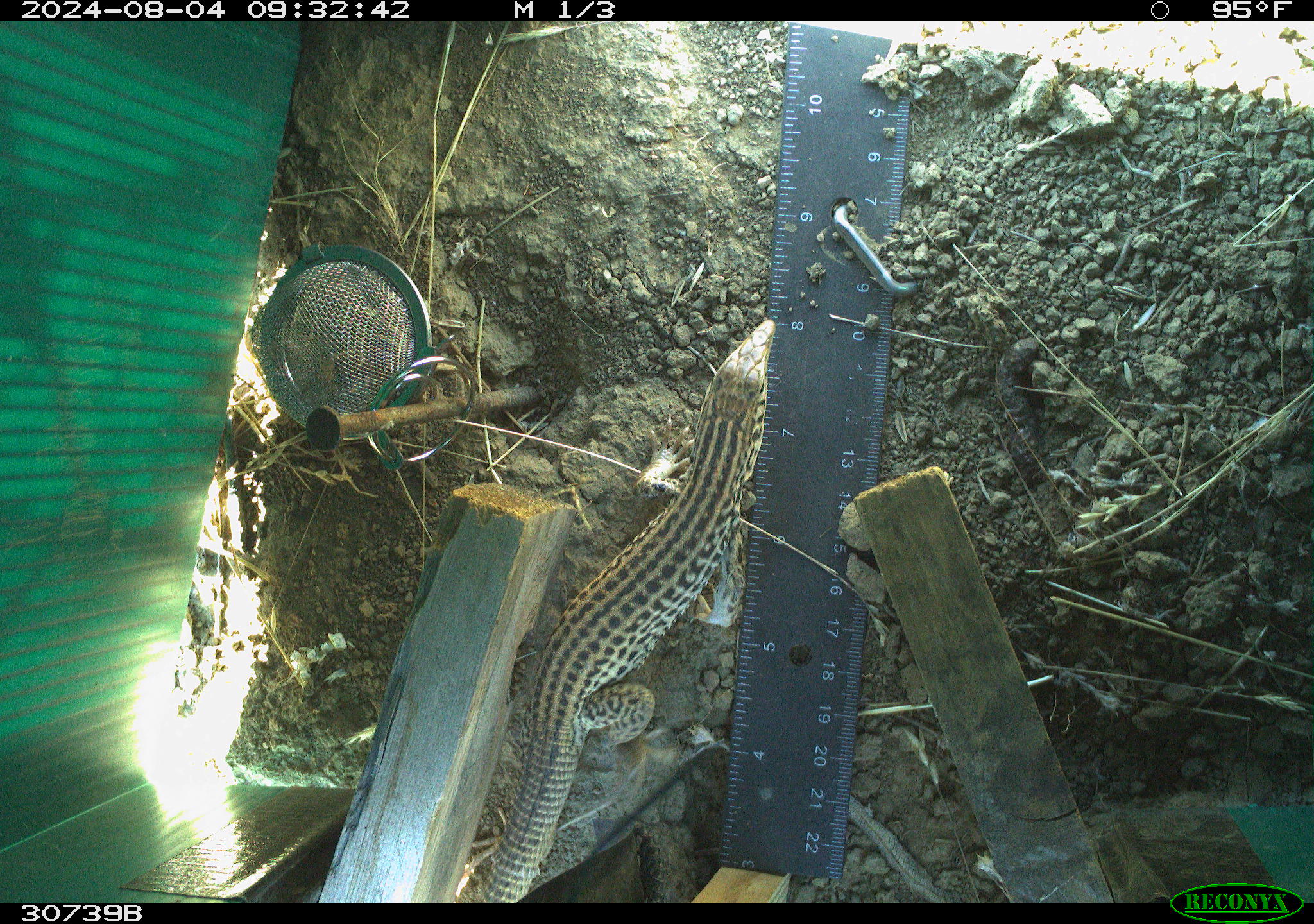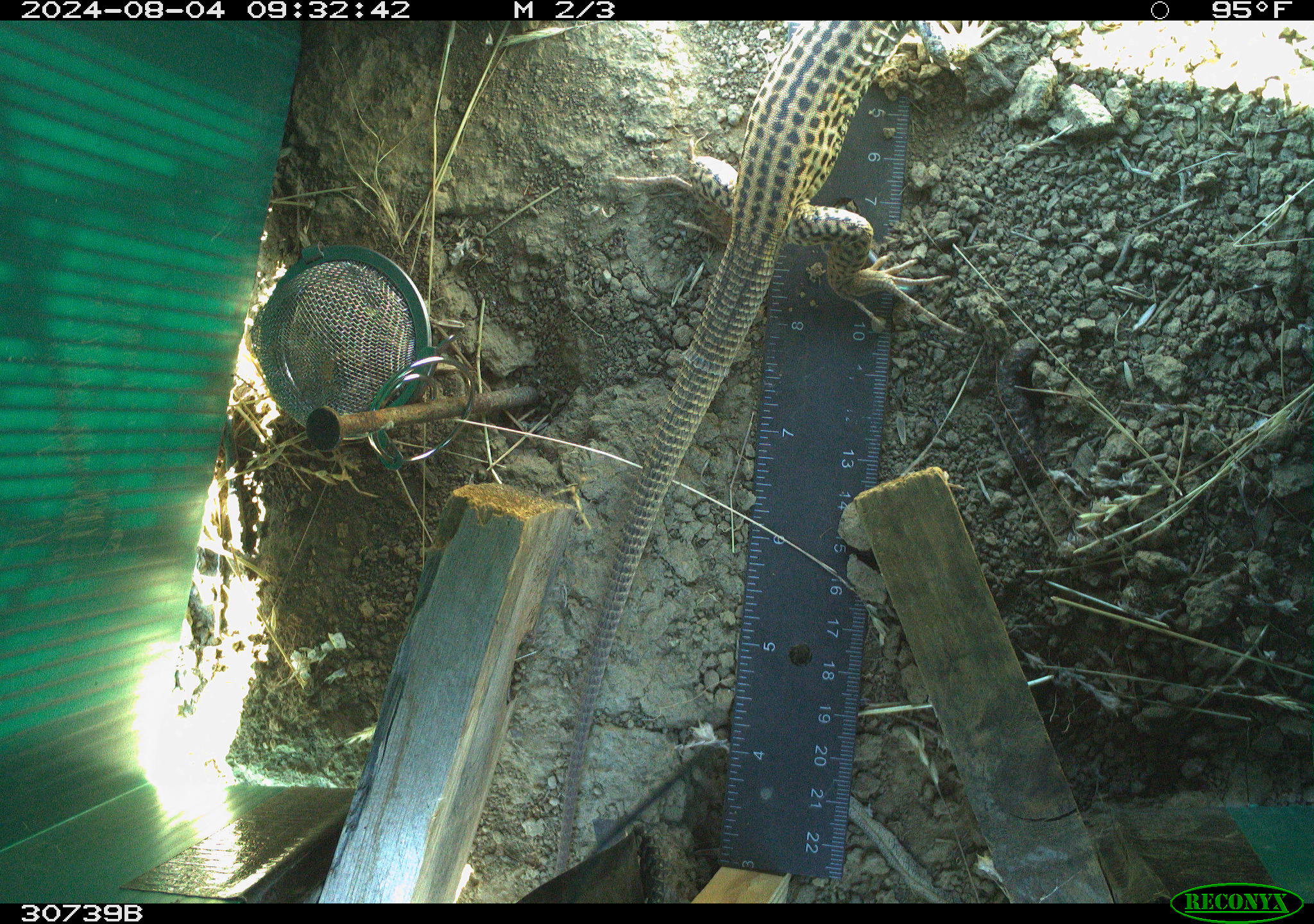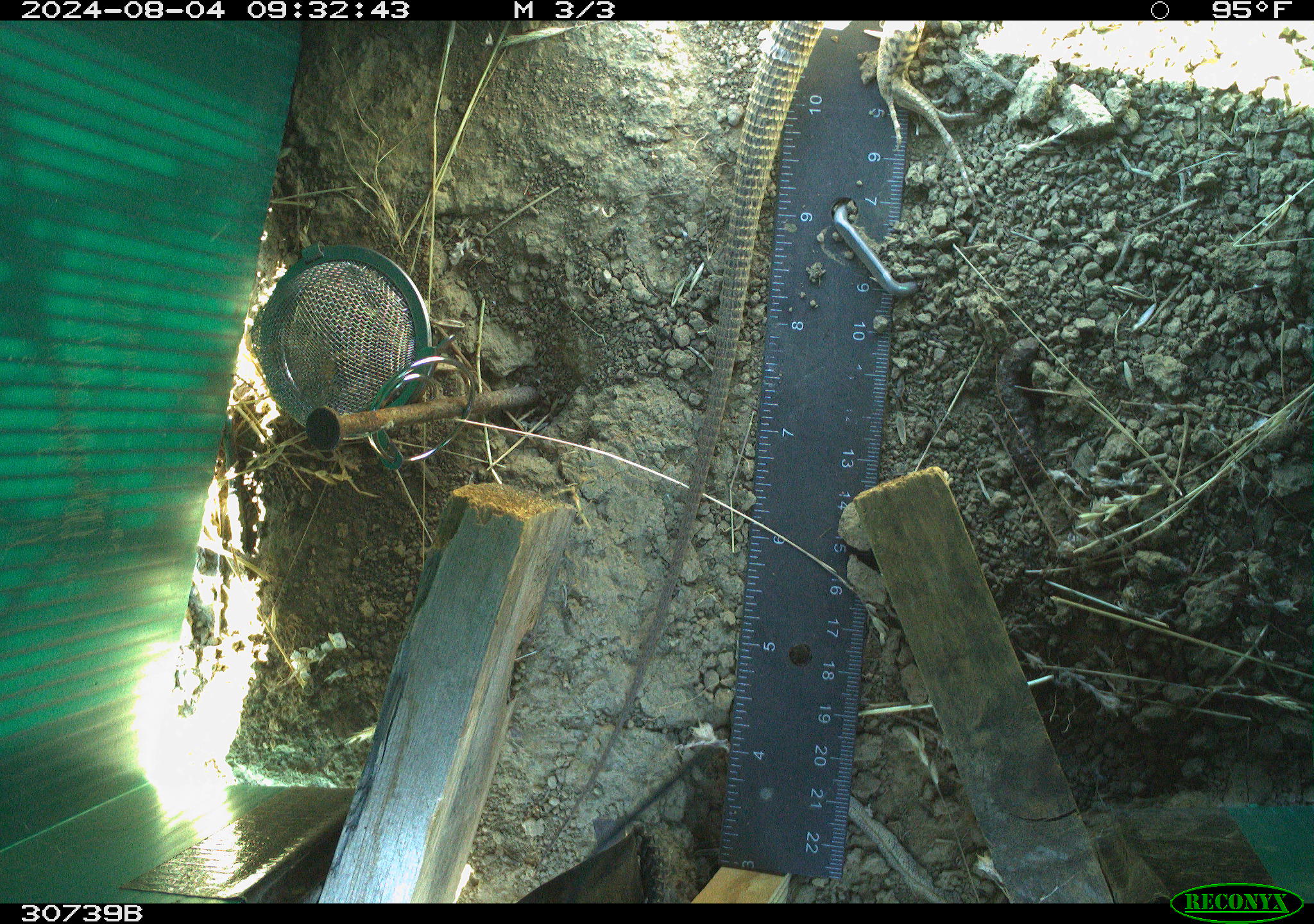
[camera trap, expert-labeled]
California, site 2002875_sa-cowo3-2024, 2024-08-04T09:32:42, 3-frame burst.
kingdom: Animalia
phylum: Chordata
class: Reptilia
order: Squamata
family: Teiidae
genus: Aspidoscelis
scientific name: Aspidoscelis tigris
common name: western whiptail